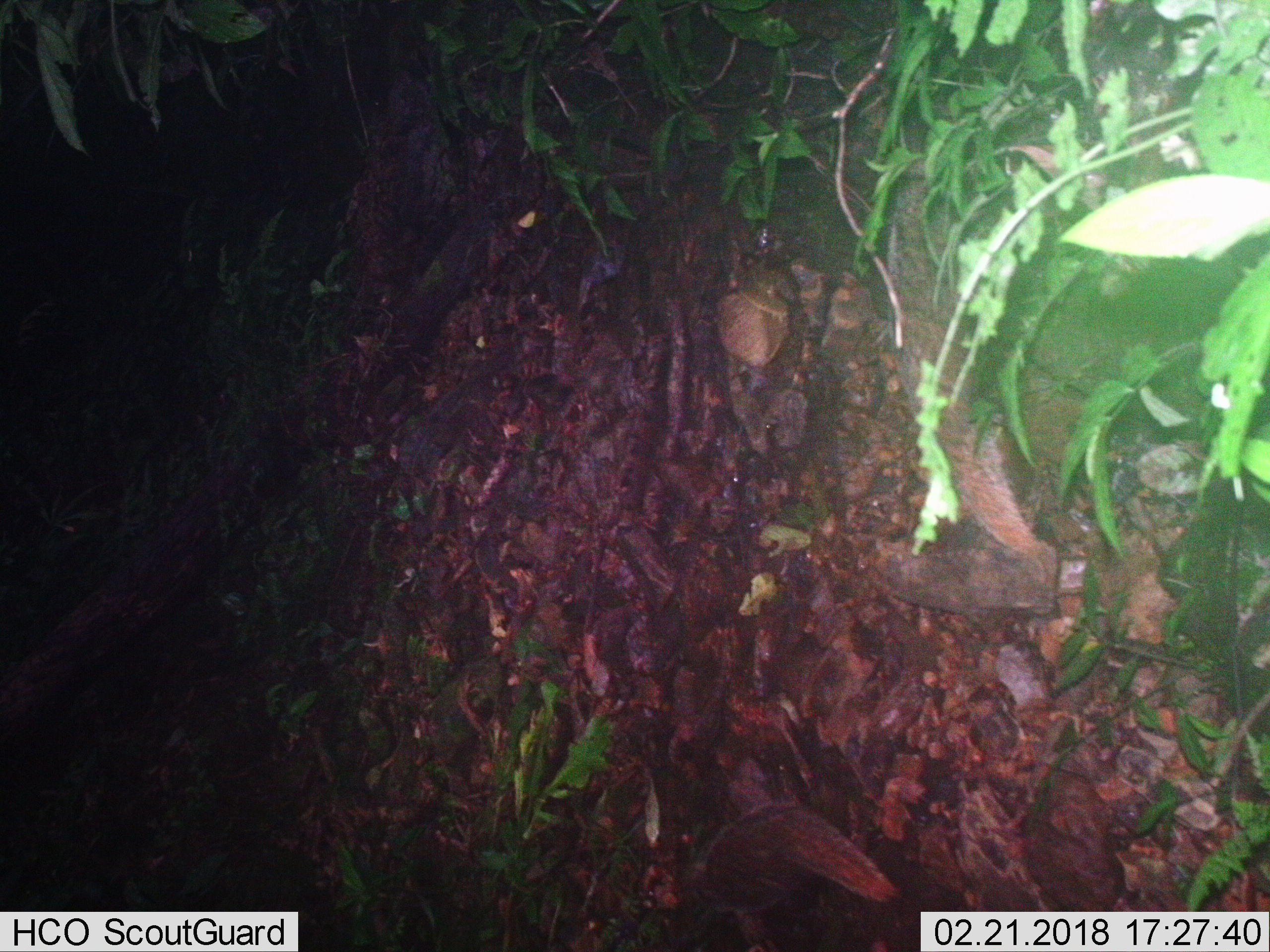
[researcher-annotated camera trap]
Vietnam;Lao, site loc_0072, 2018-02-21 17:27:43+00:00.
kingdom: Animalia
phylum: Chordata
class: Mammalia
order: Carnivora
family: Herpestidae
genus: Urva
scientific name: Urva urva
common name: crab-eating mongoose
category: crab eating mongoose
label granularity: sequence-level